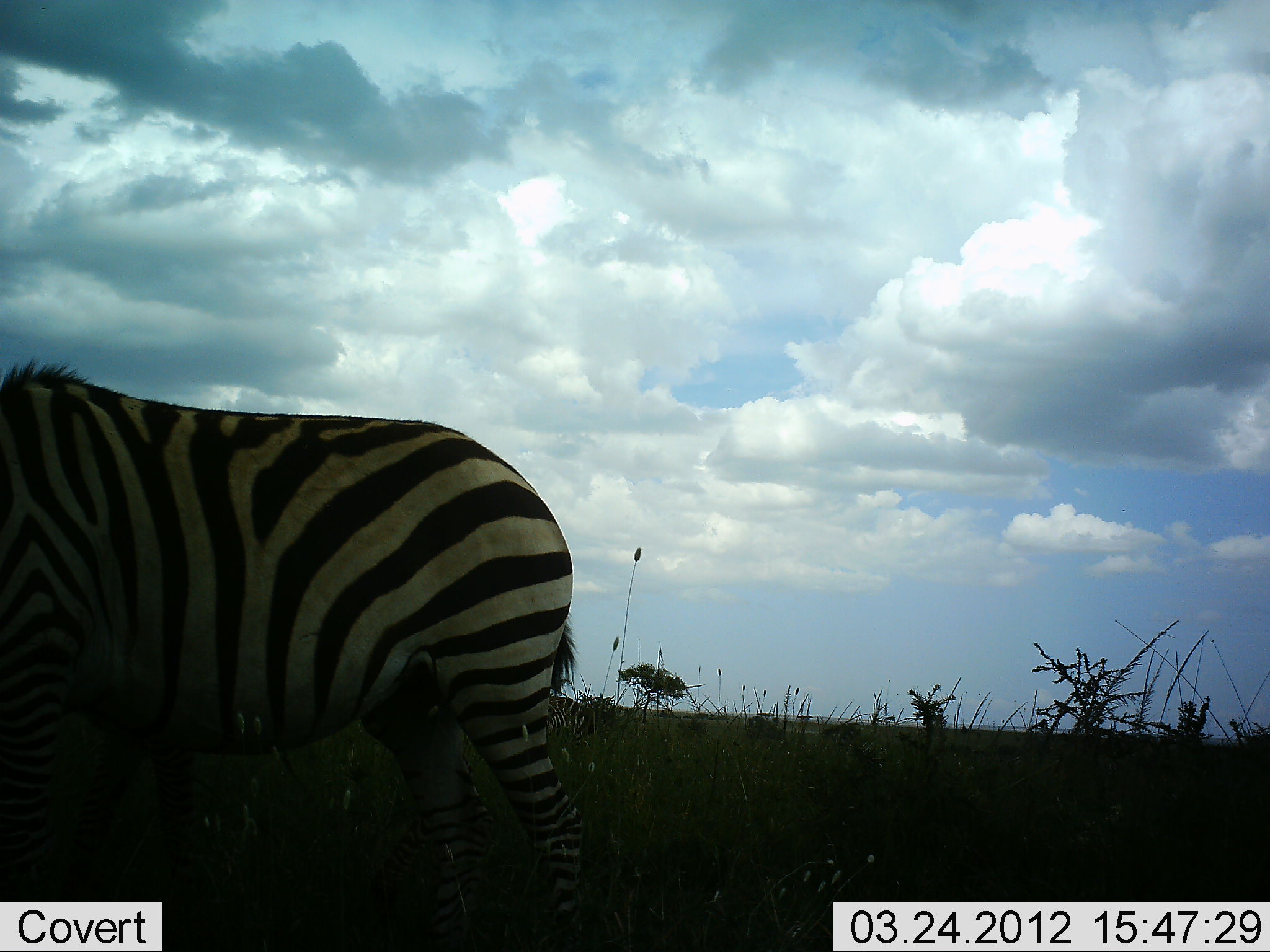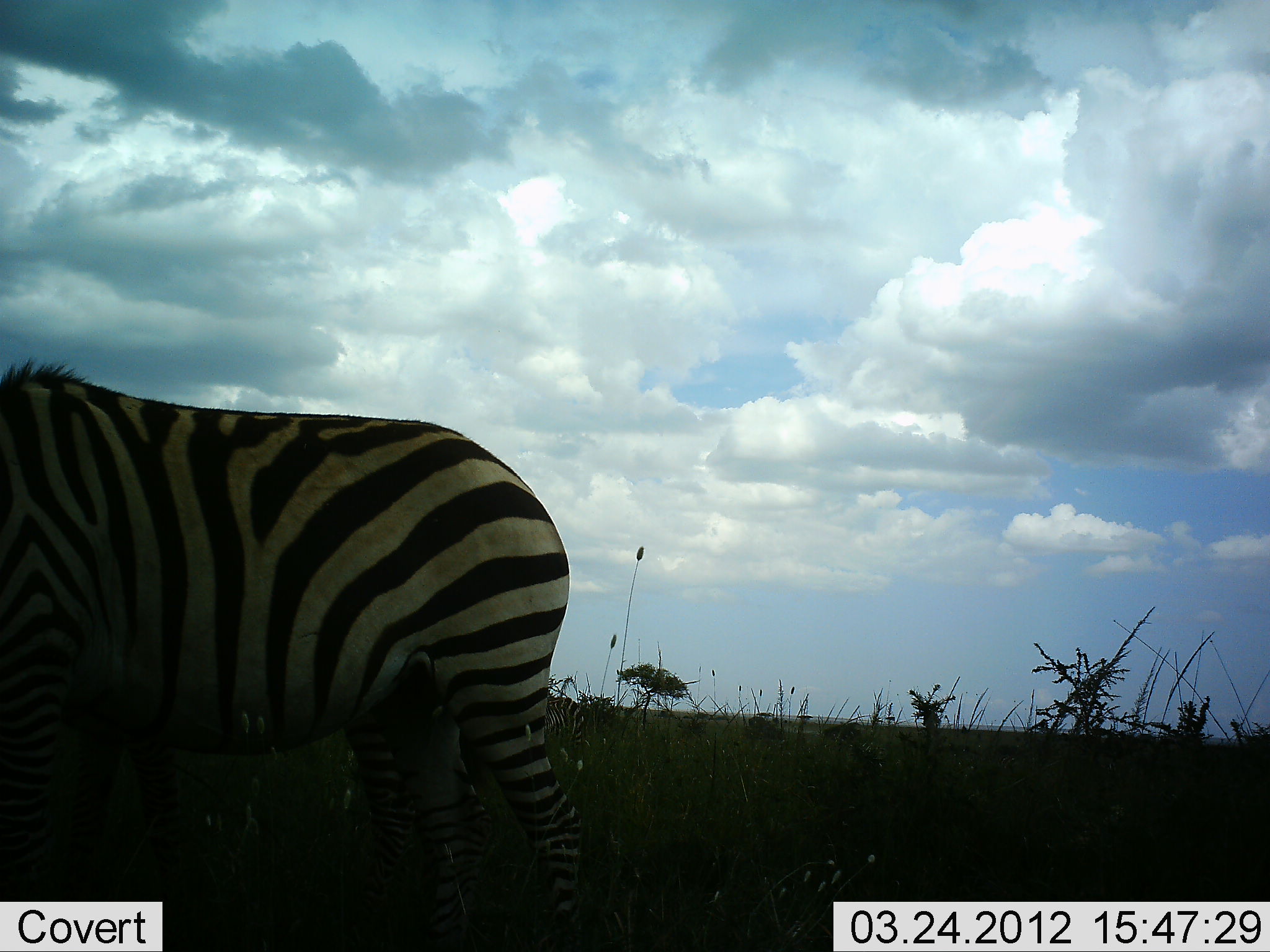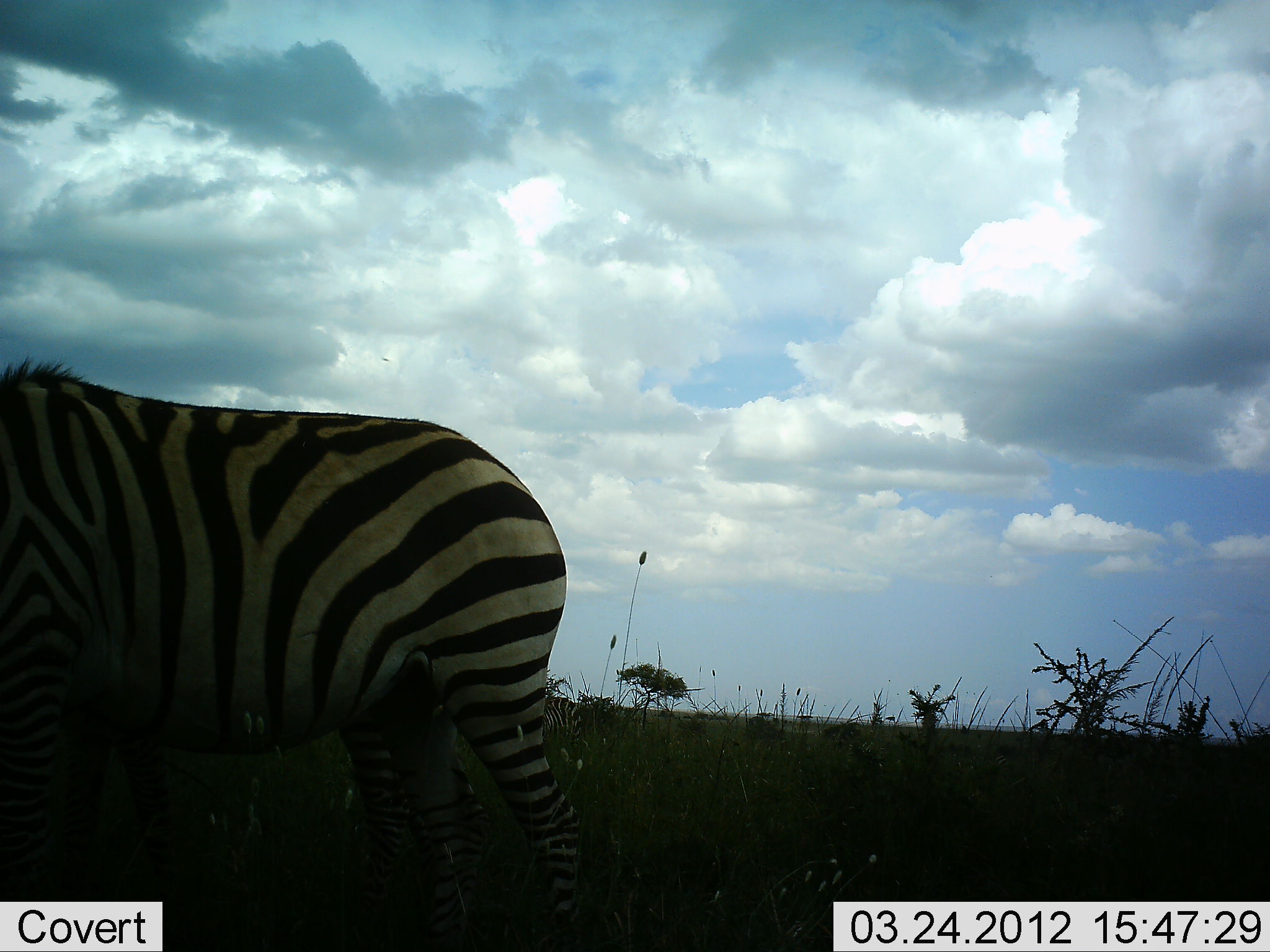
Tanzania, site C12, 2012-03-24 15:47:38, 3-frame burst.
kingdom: Animalia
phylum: Chordata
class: Mammalia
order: Perissodactyla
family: Equidae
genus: Equus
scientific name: Equus quagga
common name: plains zebra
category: zebra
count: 1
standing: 71%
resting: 0%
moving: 12%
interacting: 0%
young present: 0%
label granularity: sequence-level